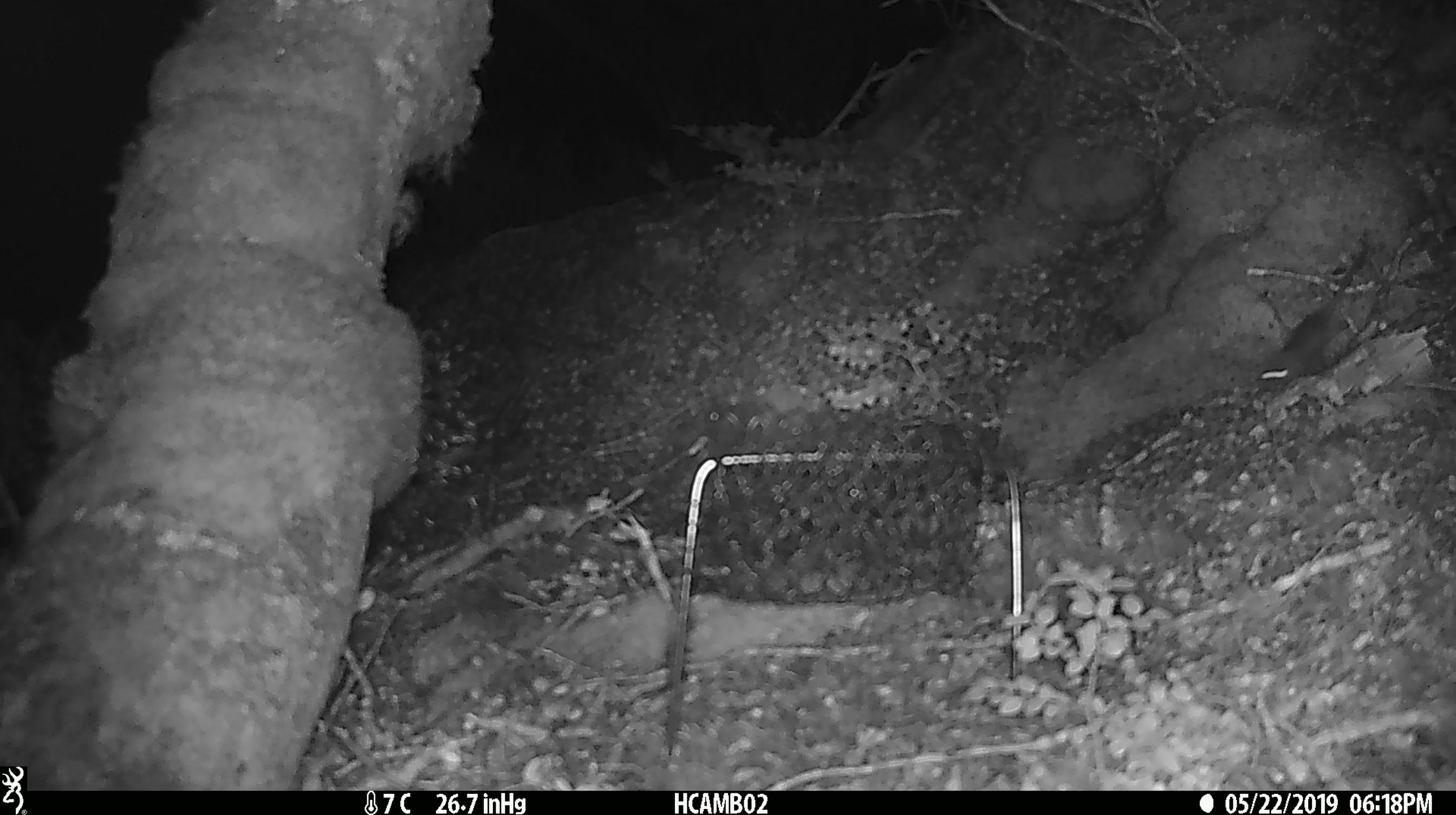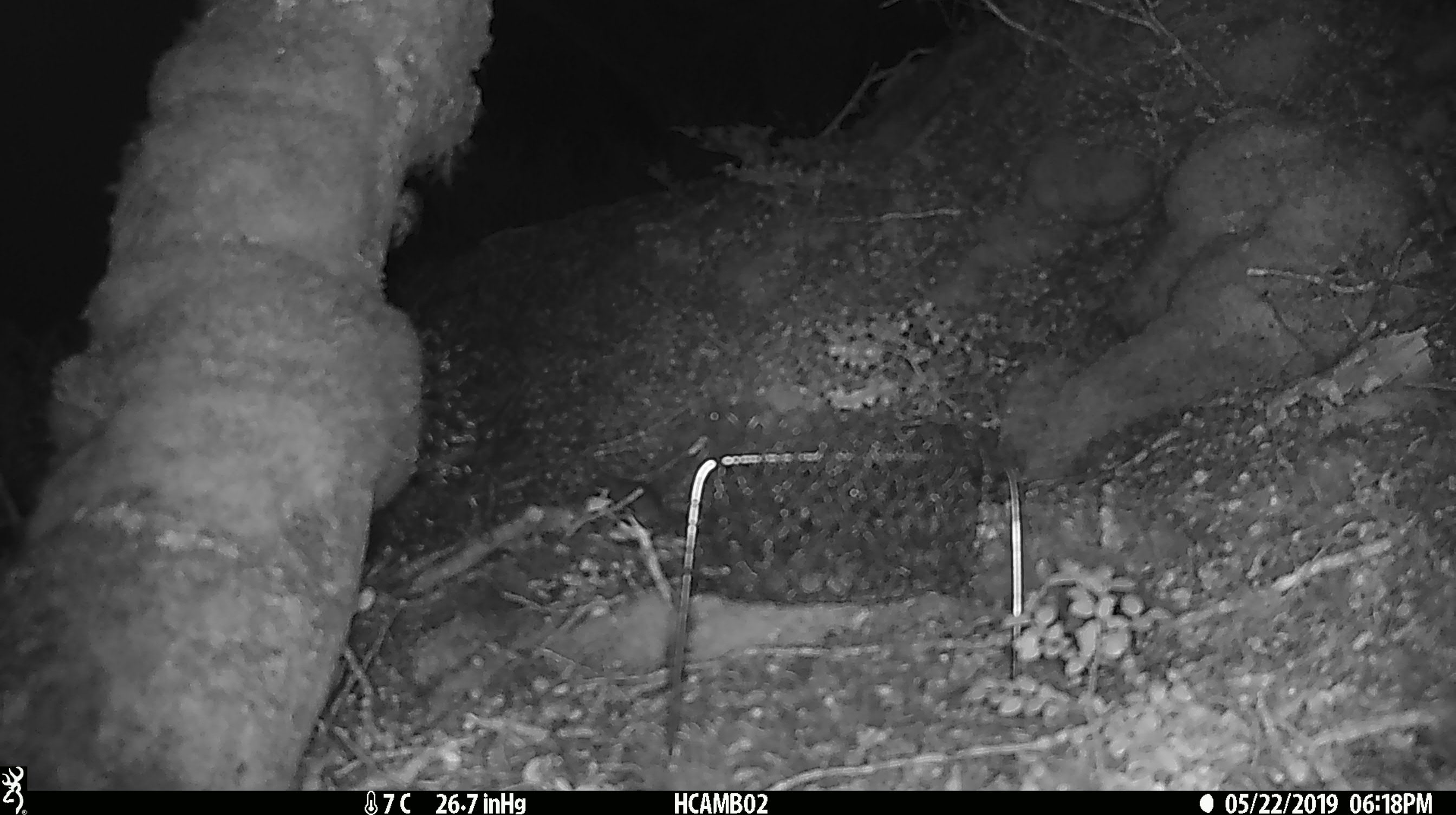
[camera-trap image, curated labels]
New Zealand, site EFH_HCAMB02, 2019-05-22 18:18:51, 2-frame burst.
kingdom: Animalia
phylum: Chordata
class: Mammalia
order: Rodentia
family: Muridae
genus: Mus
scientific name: Mus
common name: mouse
Mouse (Mus).